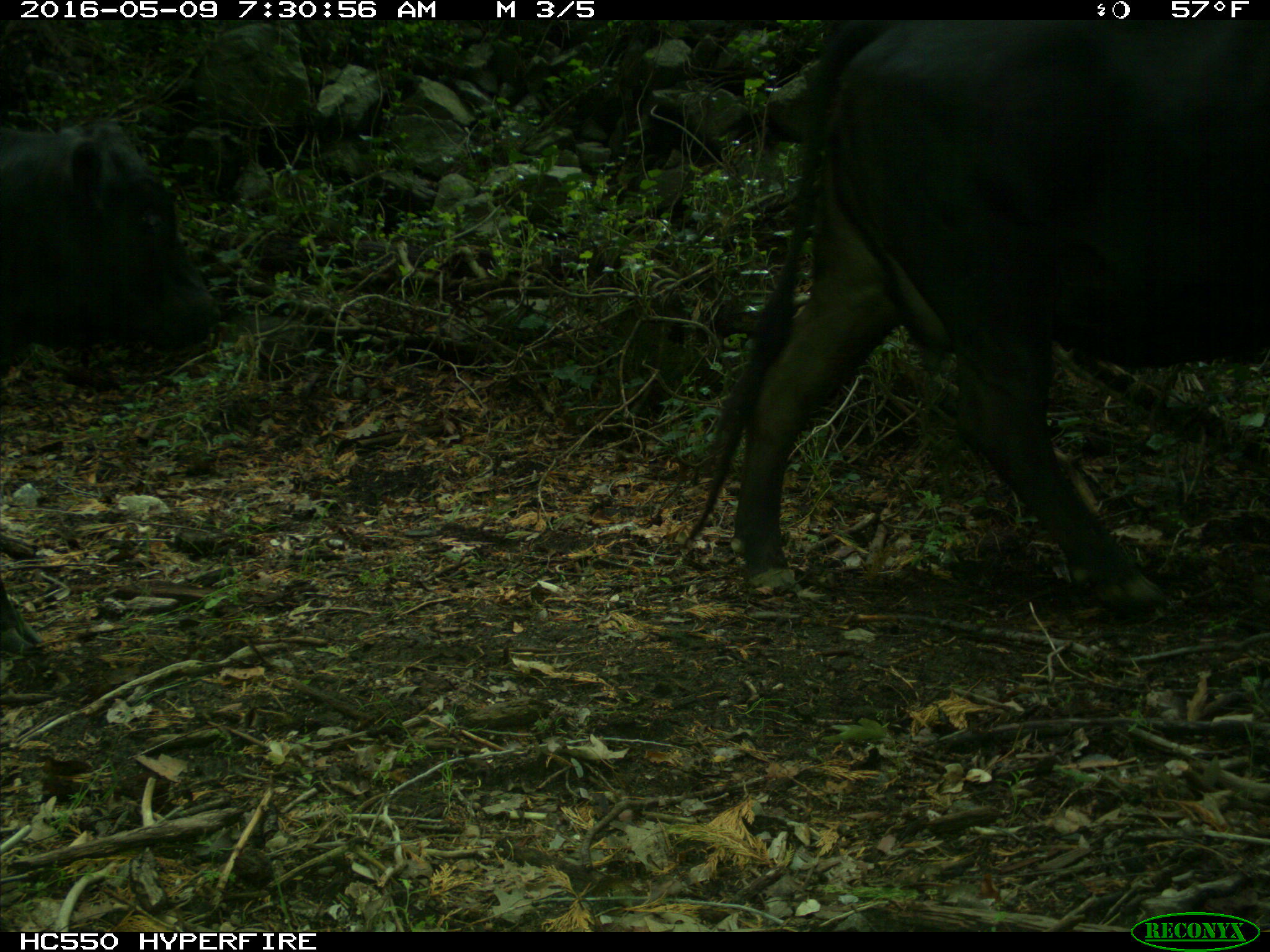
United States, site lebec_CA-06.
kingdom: Animalia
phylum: Chordata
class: Mammalia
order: Artiodactyla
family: Bovidae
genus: Bos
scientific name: Bos taurus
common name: domestic cow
Bos taurus (domestic cow).